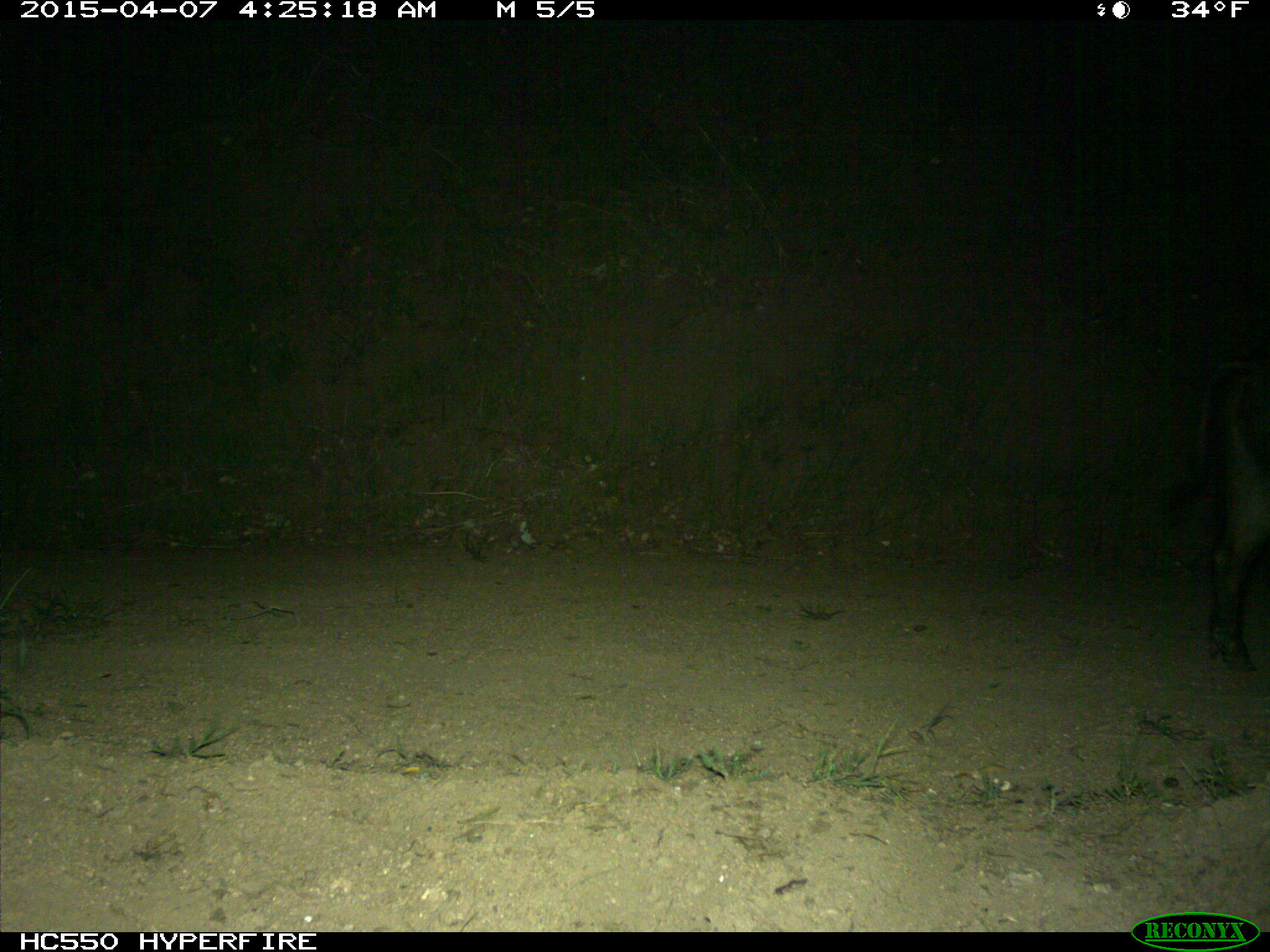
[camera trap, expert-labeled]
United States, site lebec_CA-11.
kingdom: Animalia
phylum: Chordata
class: Mammalia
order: Artiodactyla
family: Suidae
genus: Sus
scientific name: Sus scrofa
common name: wild boar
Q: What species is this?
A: Sus scrofa (wild boar).